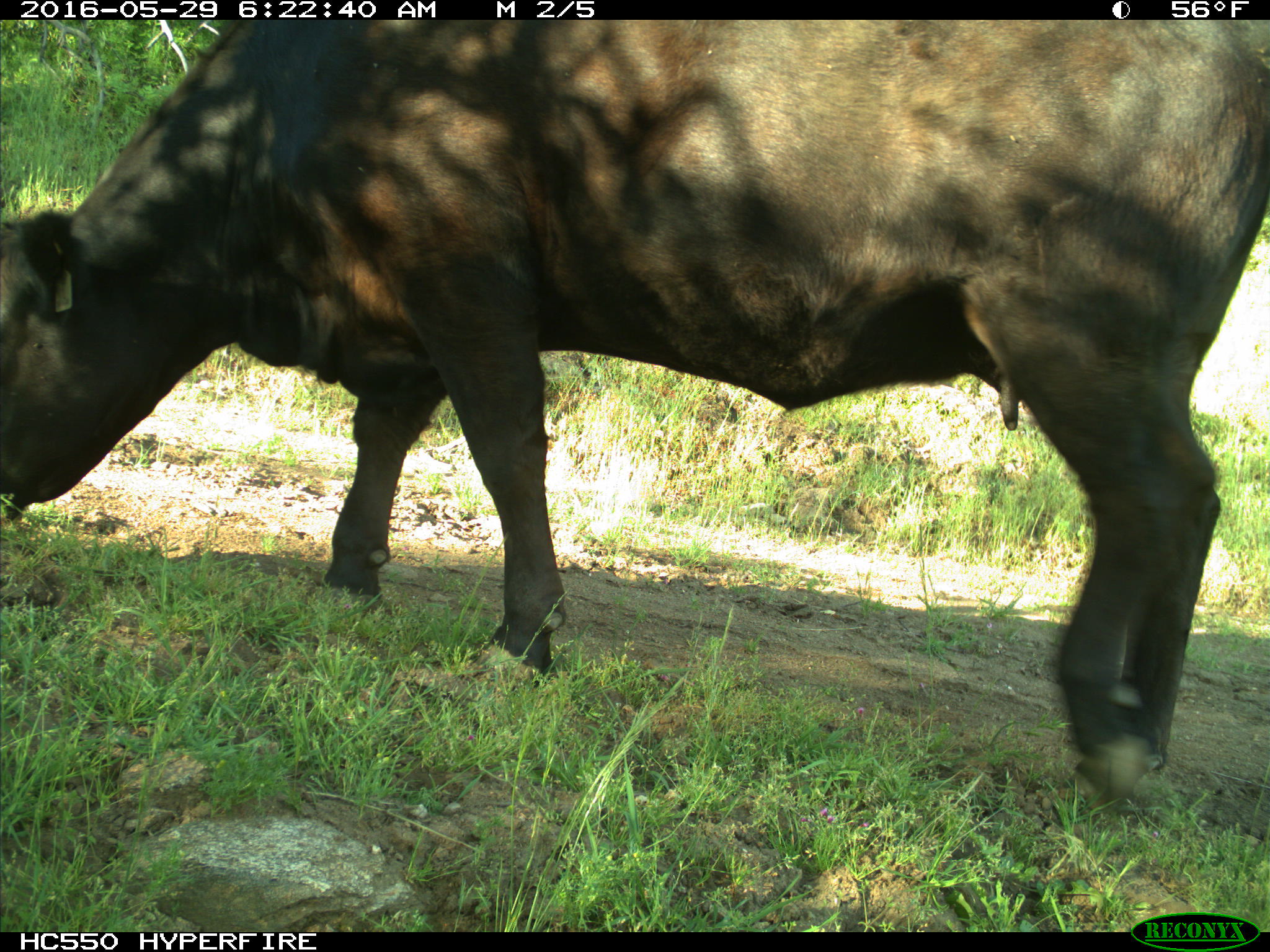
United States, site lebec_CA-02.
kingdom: Animalia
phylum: Chordata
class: Mammalia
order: Artiodactyla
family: Bovidae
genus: Bos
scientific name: Bos taurus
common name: domestic cow